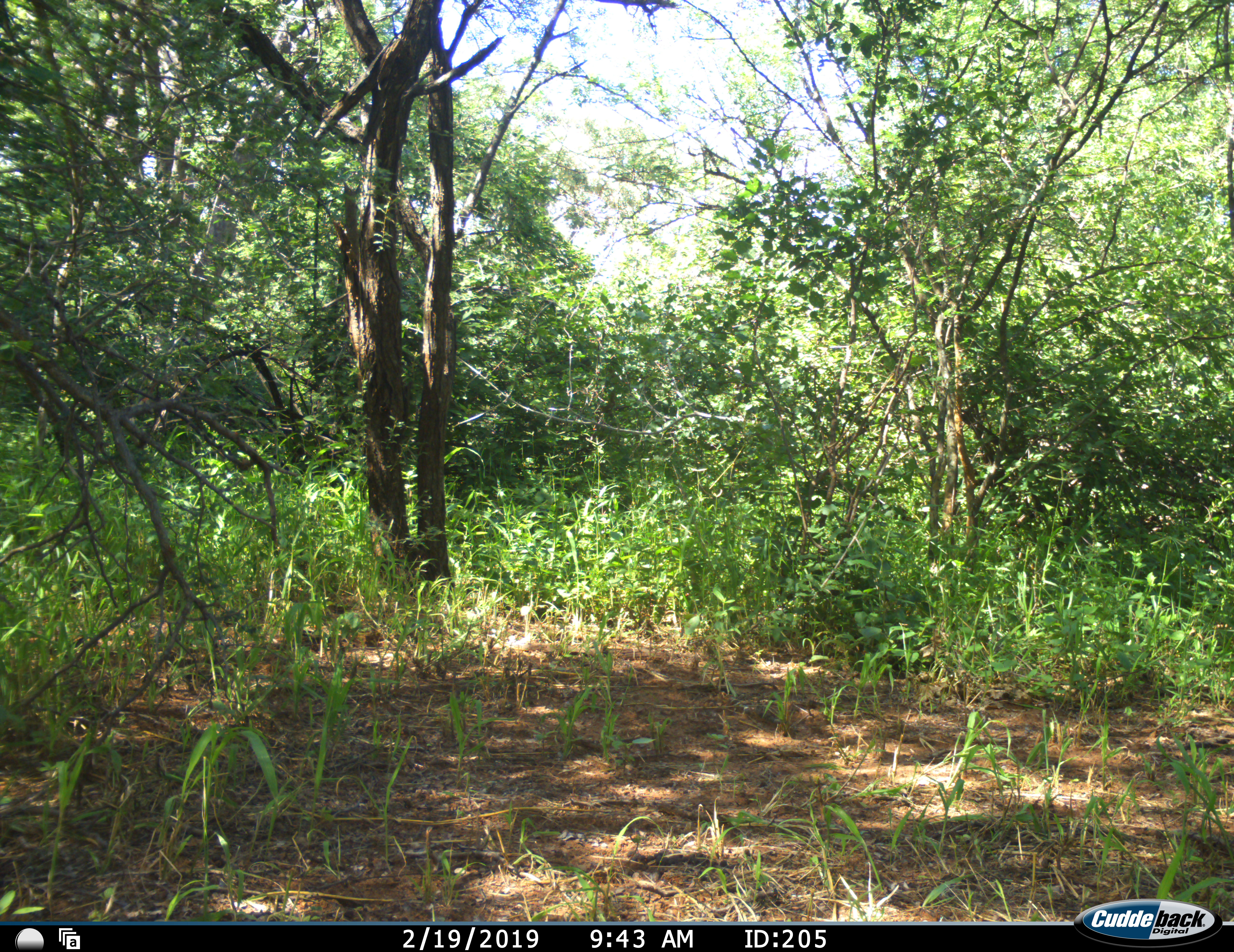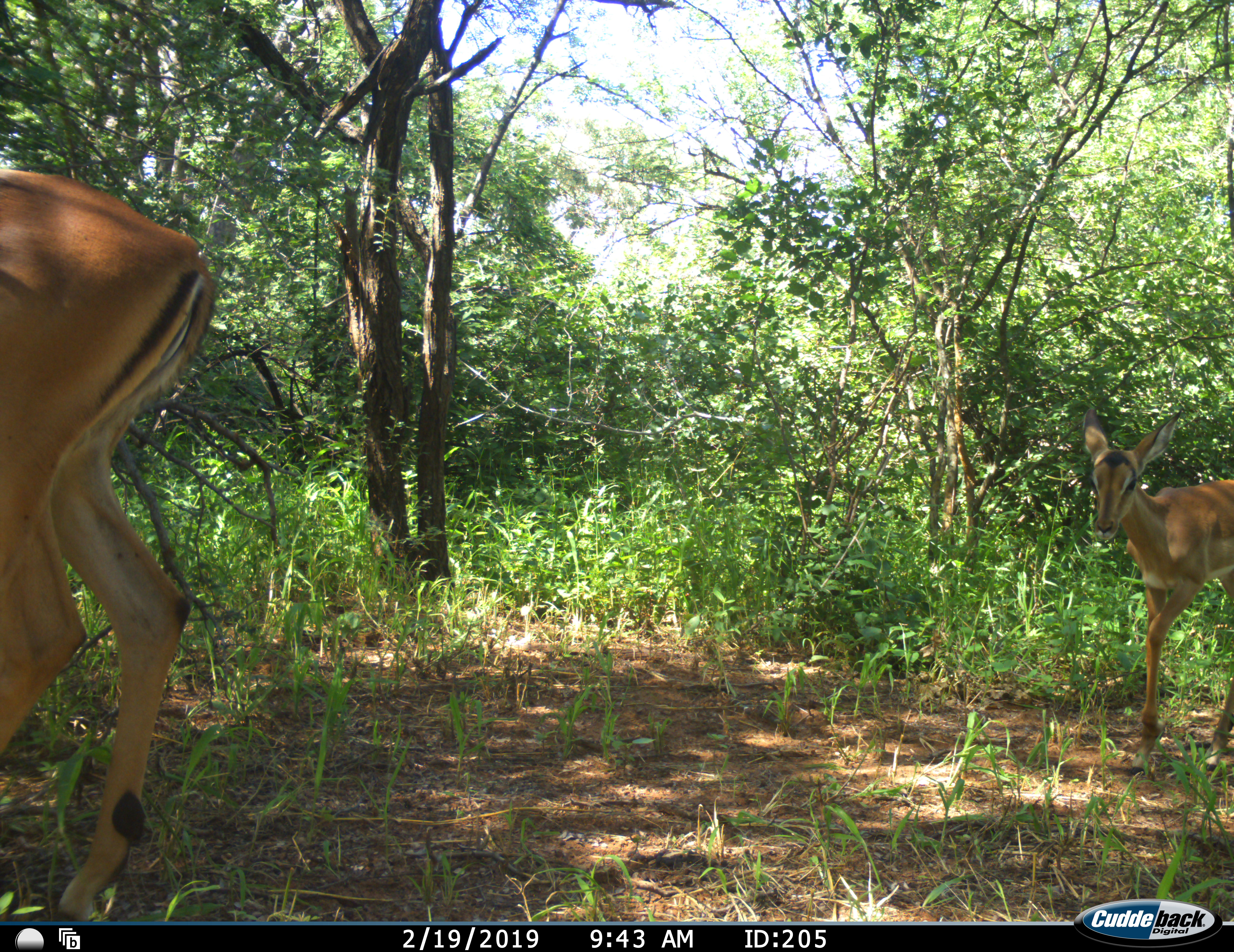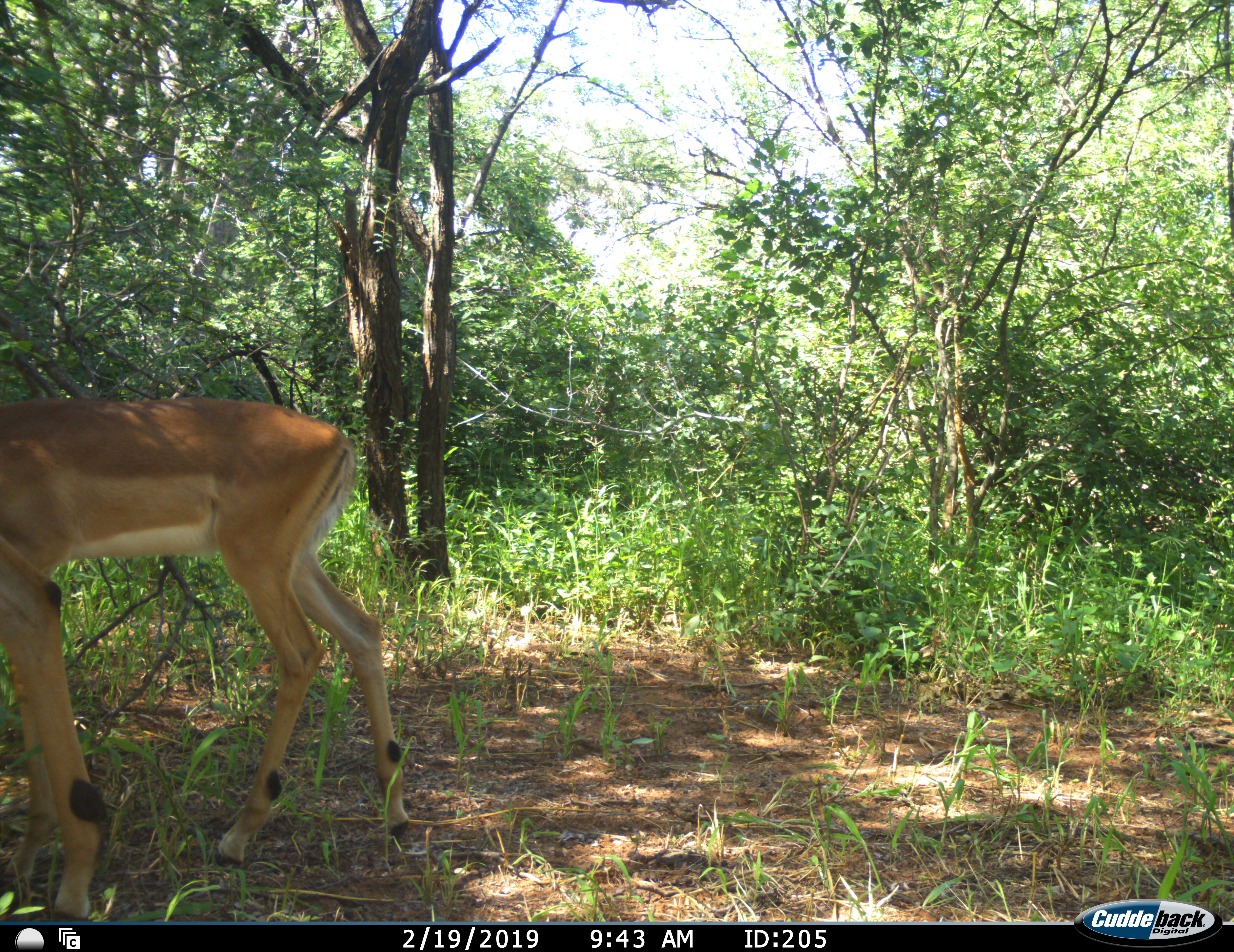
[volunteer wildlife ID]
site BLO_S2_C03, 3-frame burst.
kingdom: Animalia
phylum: Chordata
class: Mammalia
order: Artiodactyla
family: Bovidae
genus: Aepyceros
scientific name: Aepyceros melampus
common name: impala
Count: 2.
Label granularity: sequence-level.